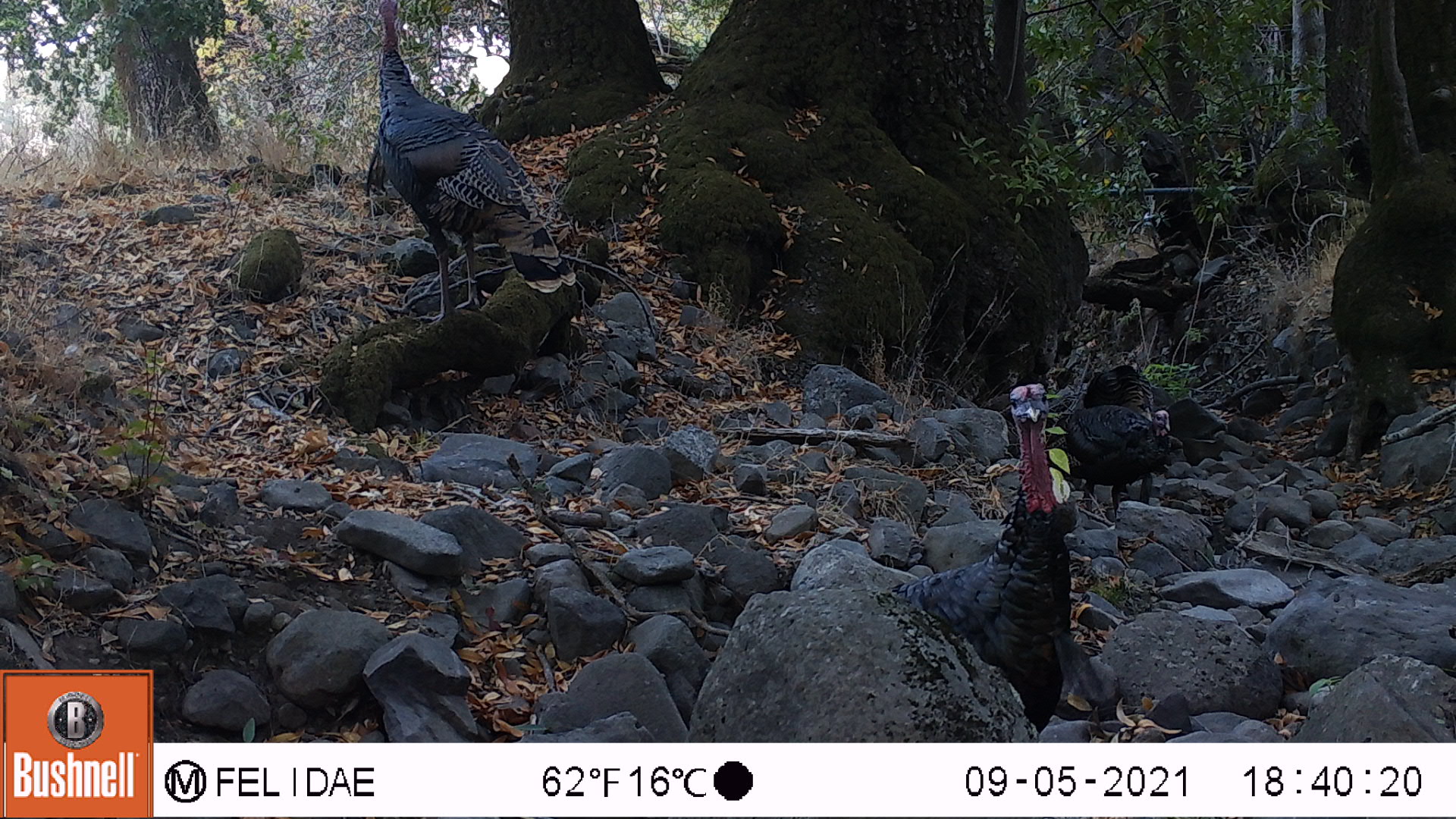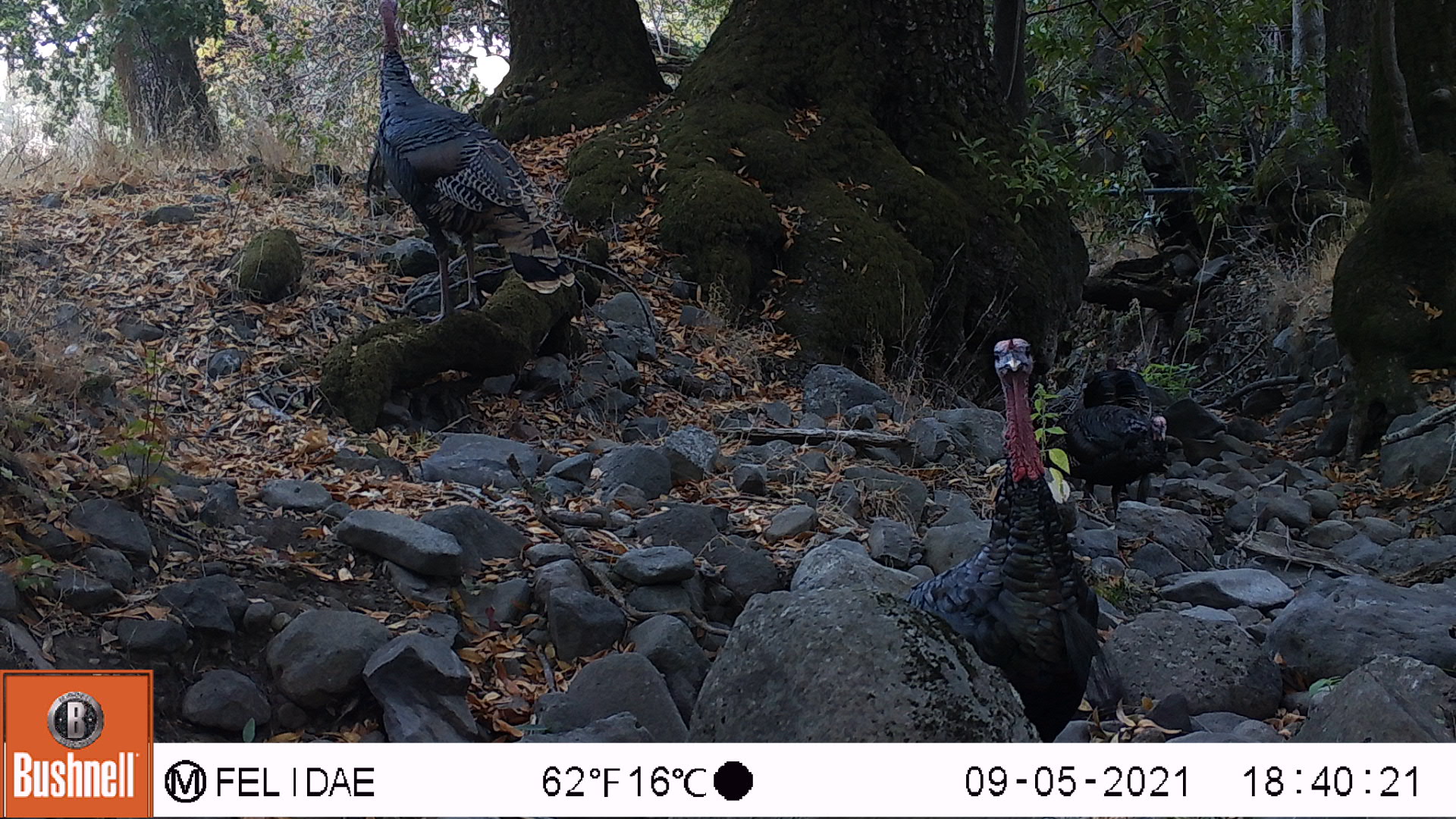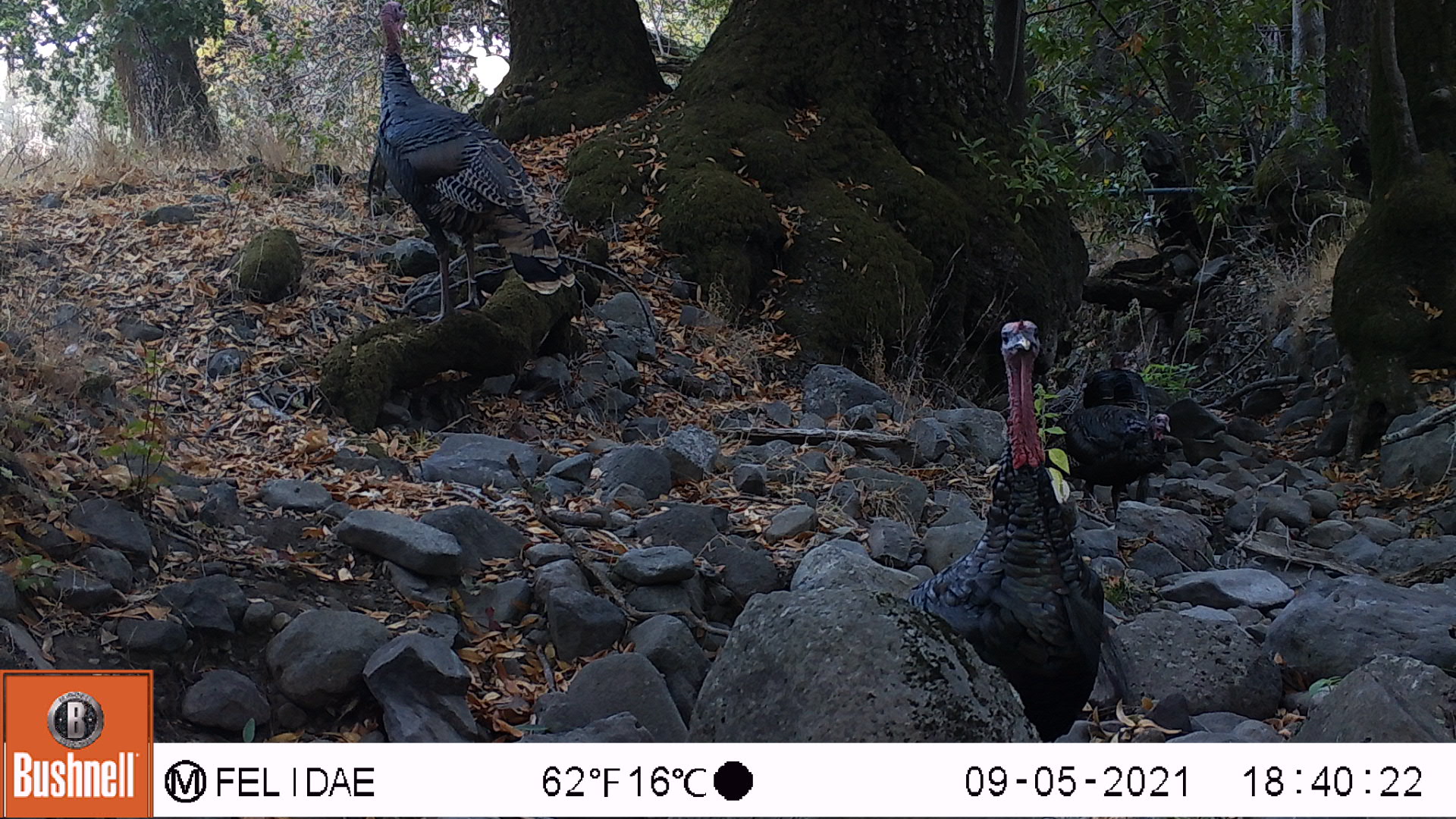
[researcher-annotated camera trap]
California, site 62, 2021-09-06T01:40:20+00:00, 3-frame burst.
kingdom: Animalia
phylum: Chordata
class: Aves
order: Galliformes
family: Phasianidae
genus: Meleagris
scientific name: Meleagris gallopavo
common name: turkey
Turkey (Meleagris gallopavo).